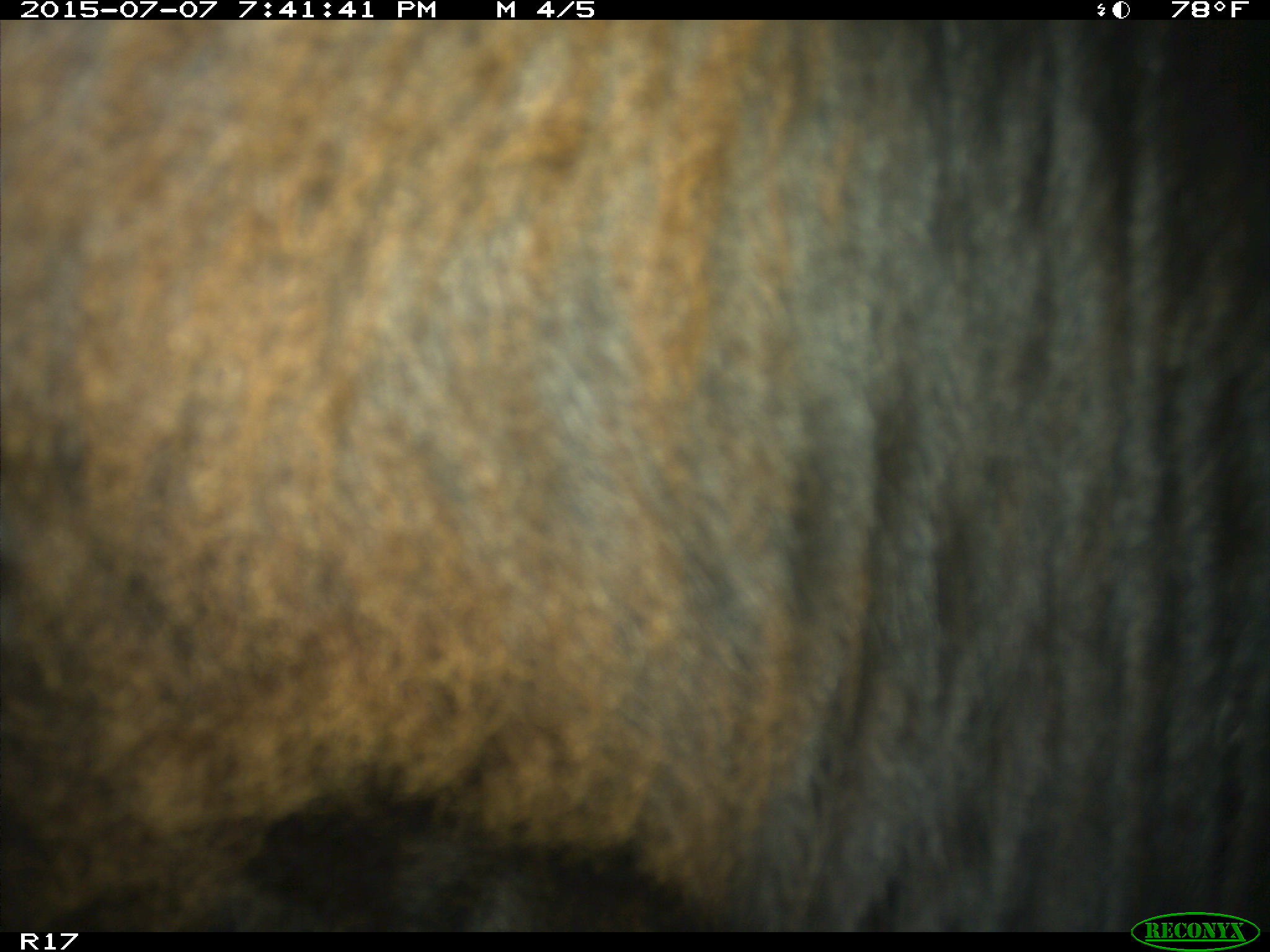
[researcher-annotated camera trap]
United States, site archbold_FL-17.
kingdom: Animalia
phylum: Chordata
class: Mammalia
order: Artiodactyla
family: Bovidae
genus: Bos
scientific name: Bos taurus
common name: domestic cow